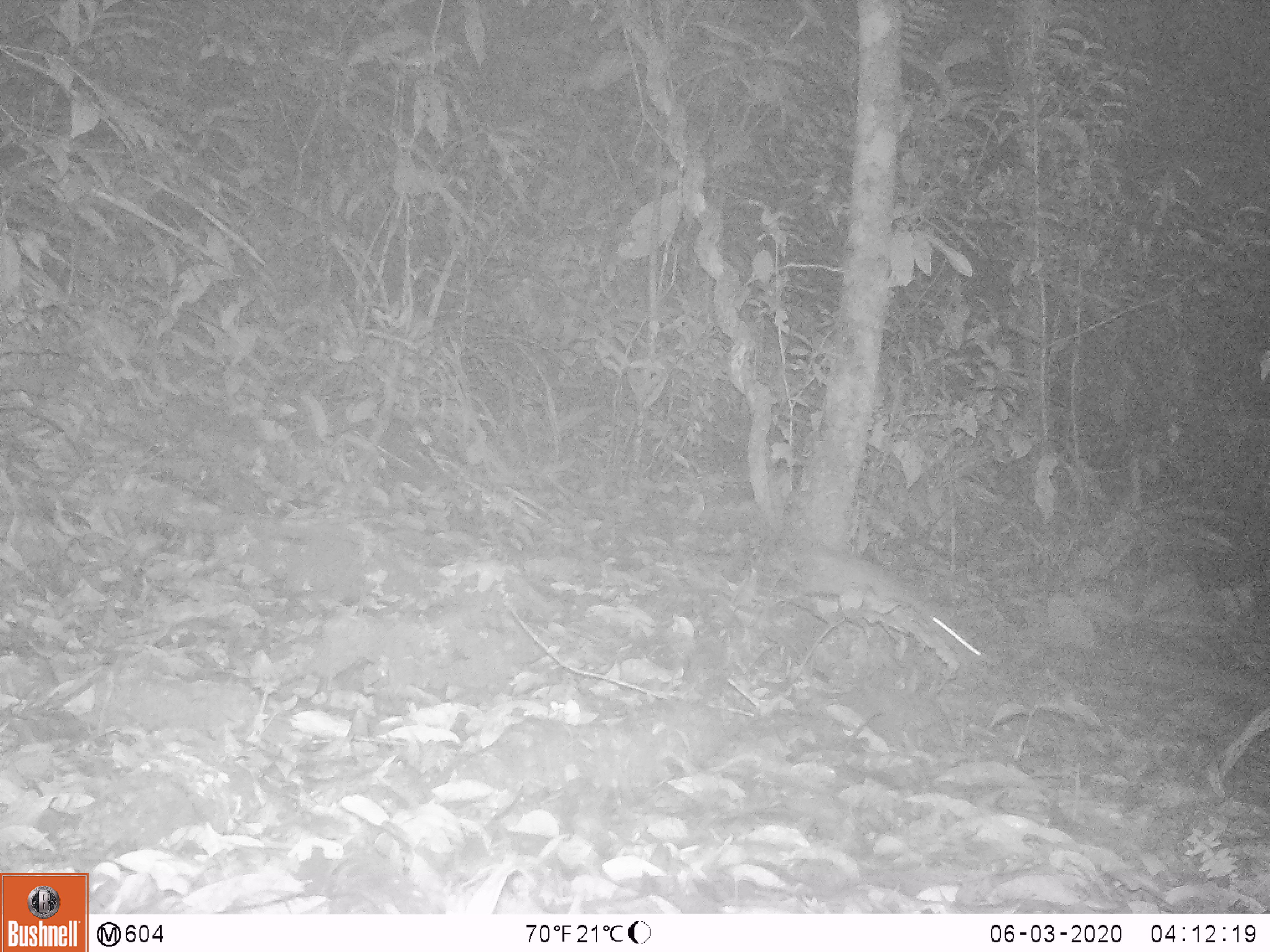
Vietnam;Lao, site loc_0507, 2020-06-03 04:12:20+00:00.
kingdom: Animalia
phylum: Chordata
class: Mammalia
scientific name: Mammalia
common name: mammal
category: unidentified small mammal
Unidentified small mammal (mammal) (Mammalia). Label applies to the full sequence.